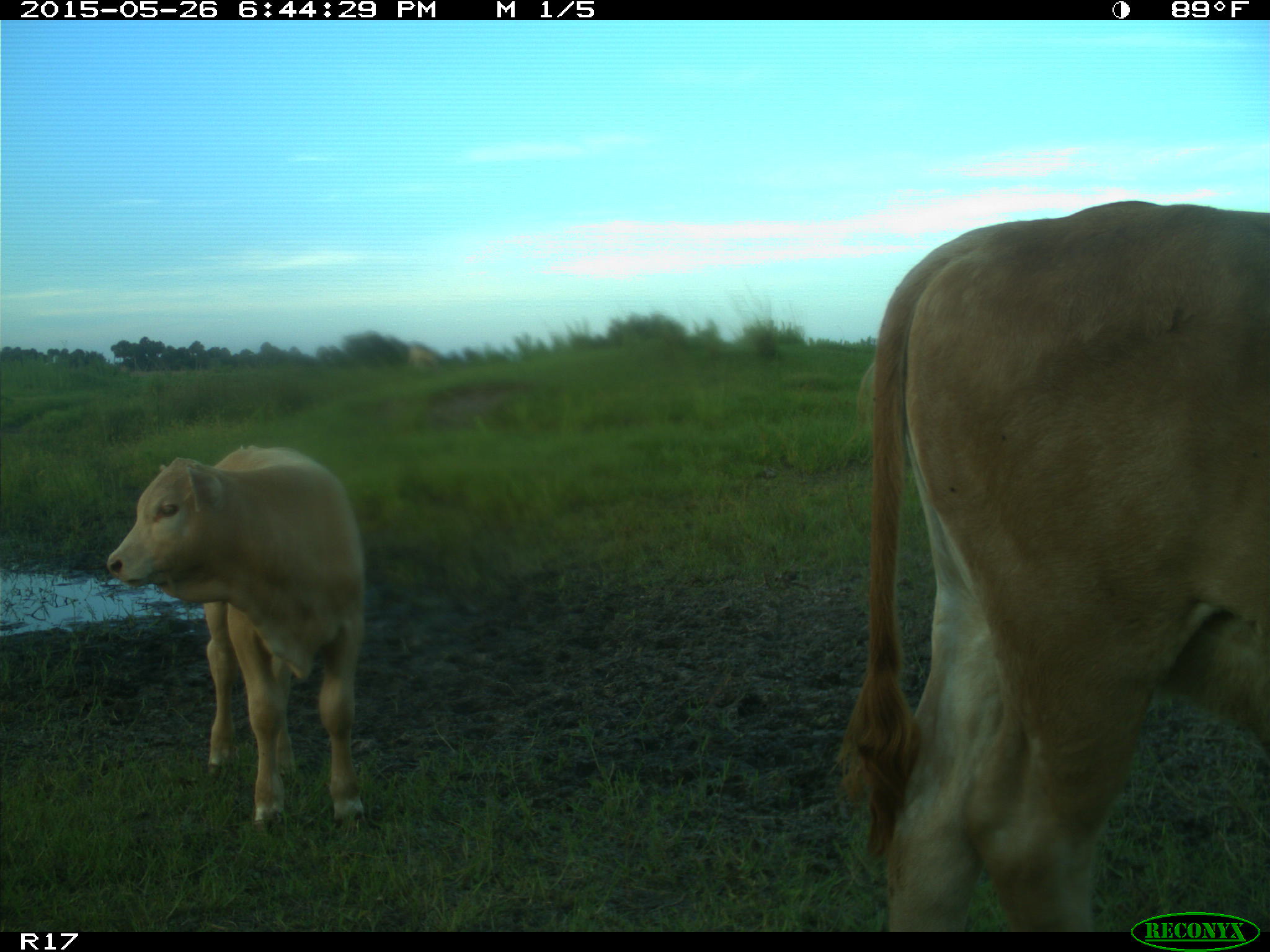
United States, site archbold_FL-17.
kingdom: Animalia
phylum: Chordata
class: Mammalia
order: Artiodactyla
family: Bovidae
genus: Bos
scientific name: Bos taurus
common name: domestic cow